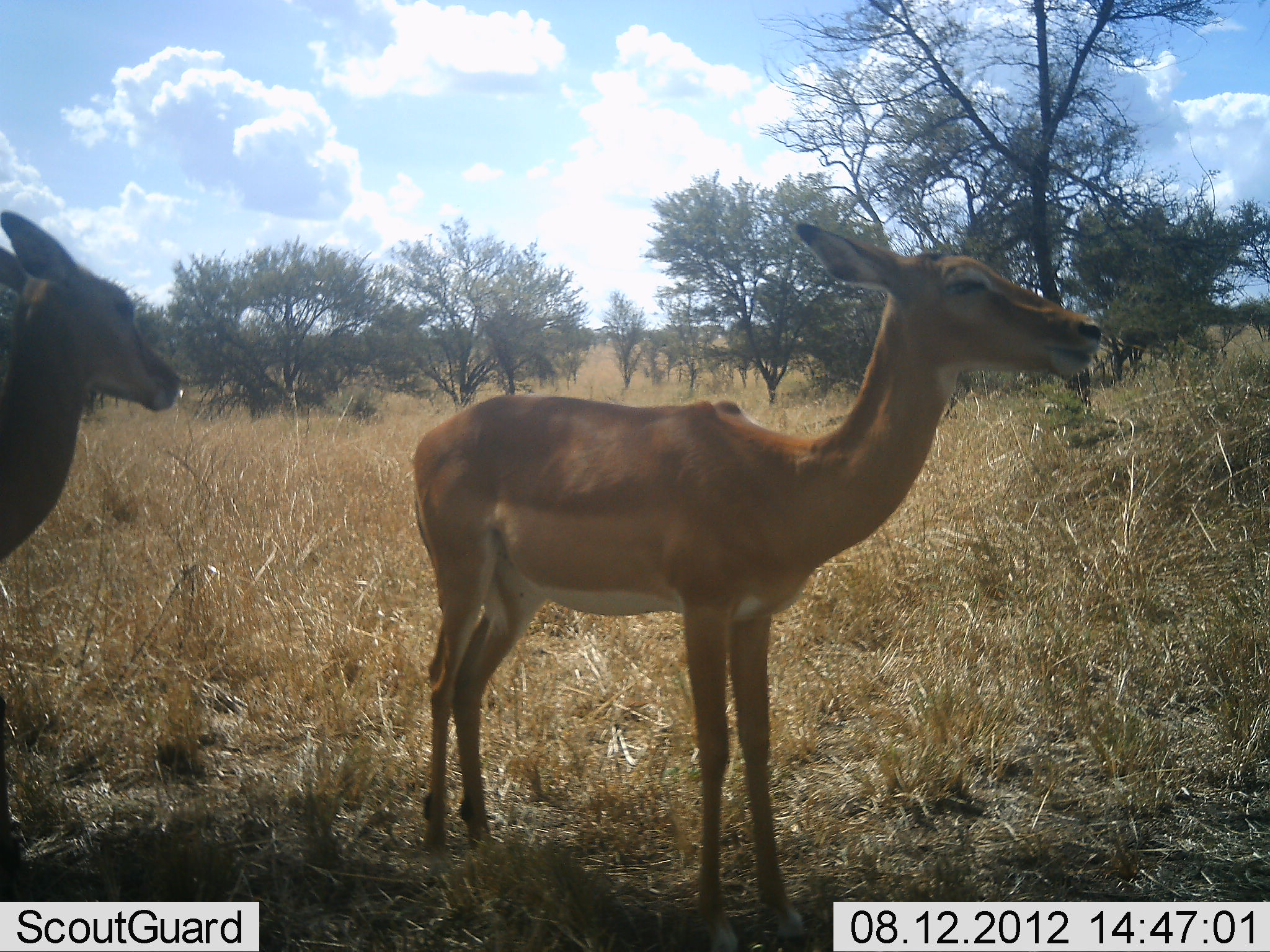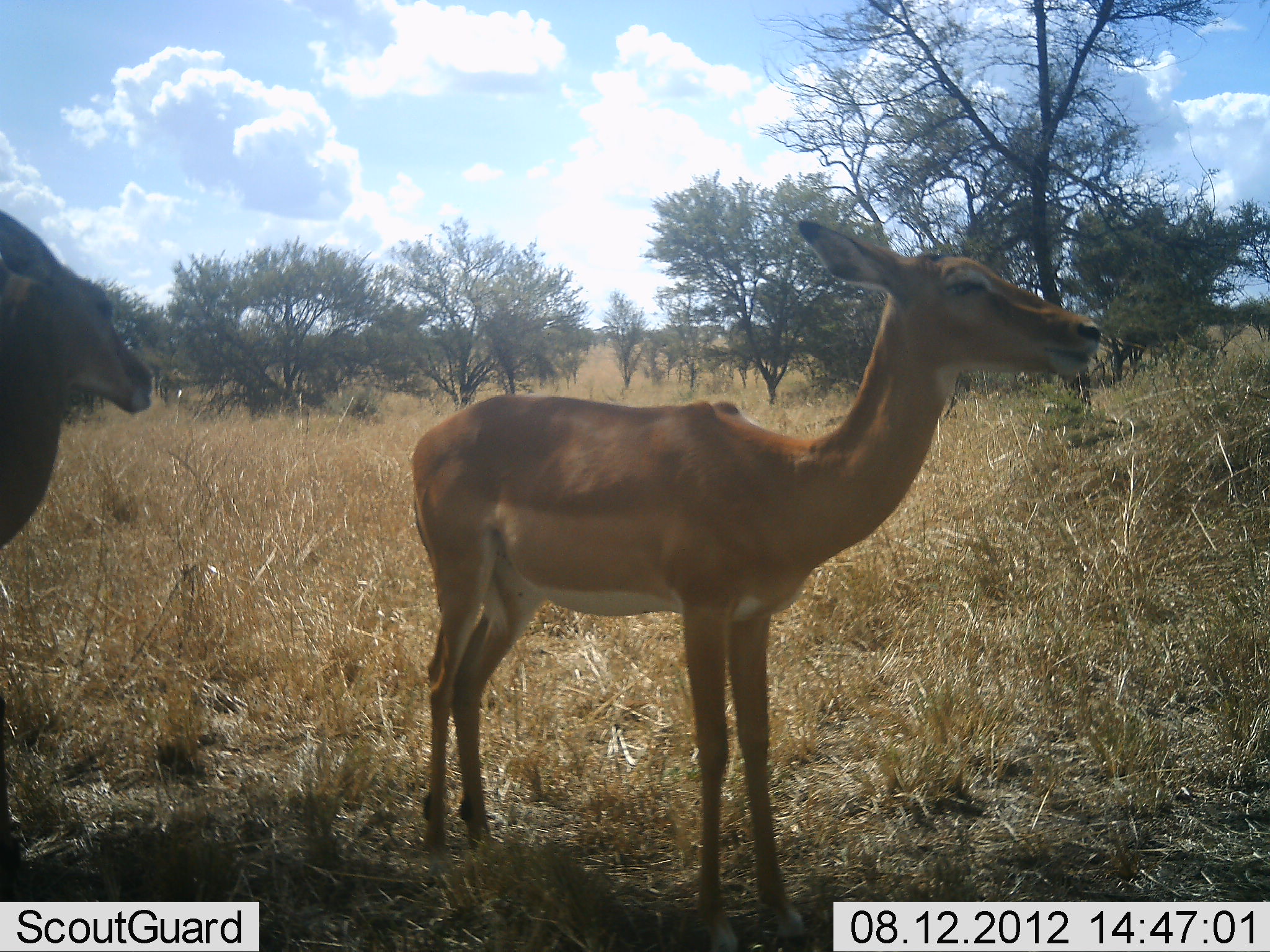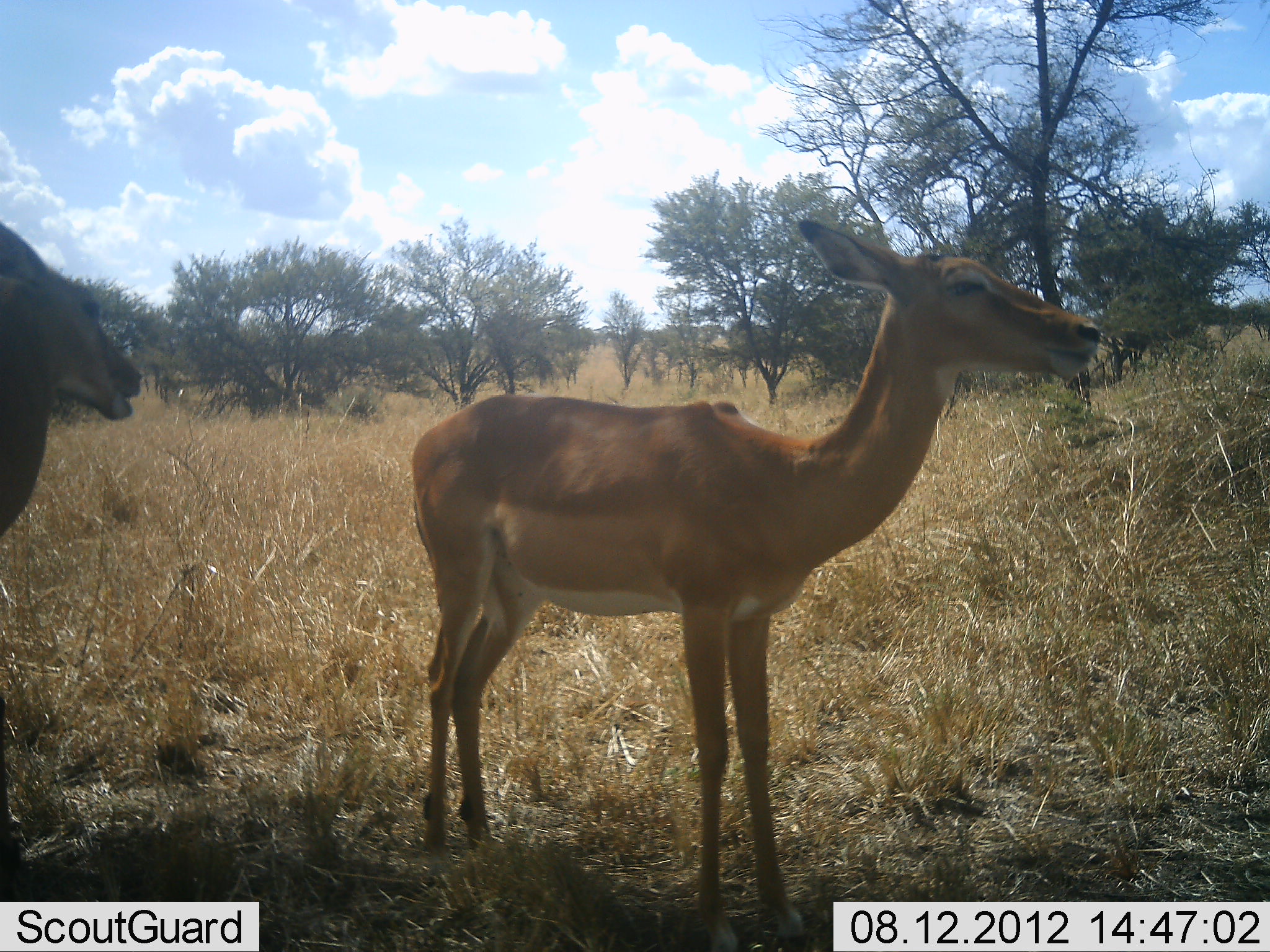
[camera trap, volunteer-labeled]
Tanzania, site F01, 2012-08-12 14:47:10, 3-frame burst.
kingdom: Animalia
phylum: Chordata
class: Mammalia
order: Artiodactyla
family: Bovidae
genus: Aepyceros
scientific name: Aepyceros melampus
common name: impala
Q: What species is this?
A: Impala (Aepyceros melampus).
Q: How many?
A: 2.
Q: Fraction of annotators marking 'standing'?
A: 100%.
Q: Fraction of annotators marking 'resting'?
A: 0%.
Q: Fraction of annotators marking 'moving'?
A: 20%.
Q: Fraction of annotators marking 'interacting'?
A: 0%.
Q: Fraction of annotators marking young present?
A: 0%.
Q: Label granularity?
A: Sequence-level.